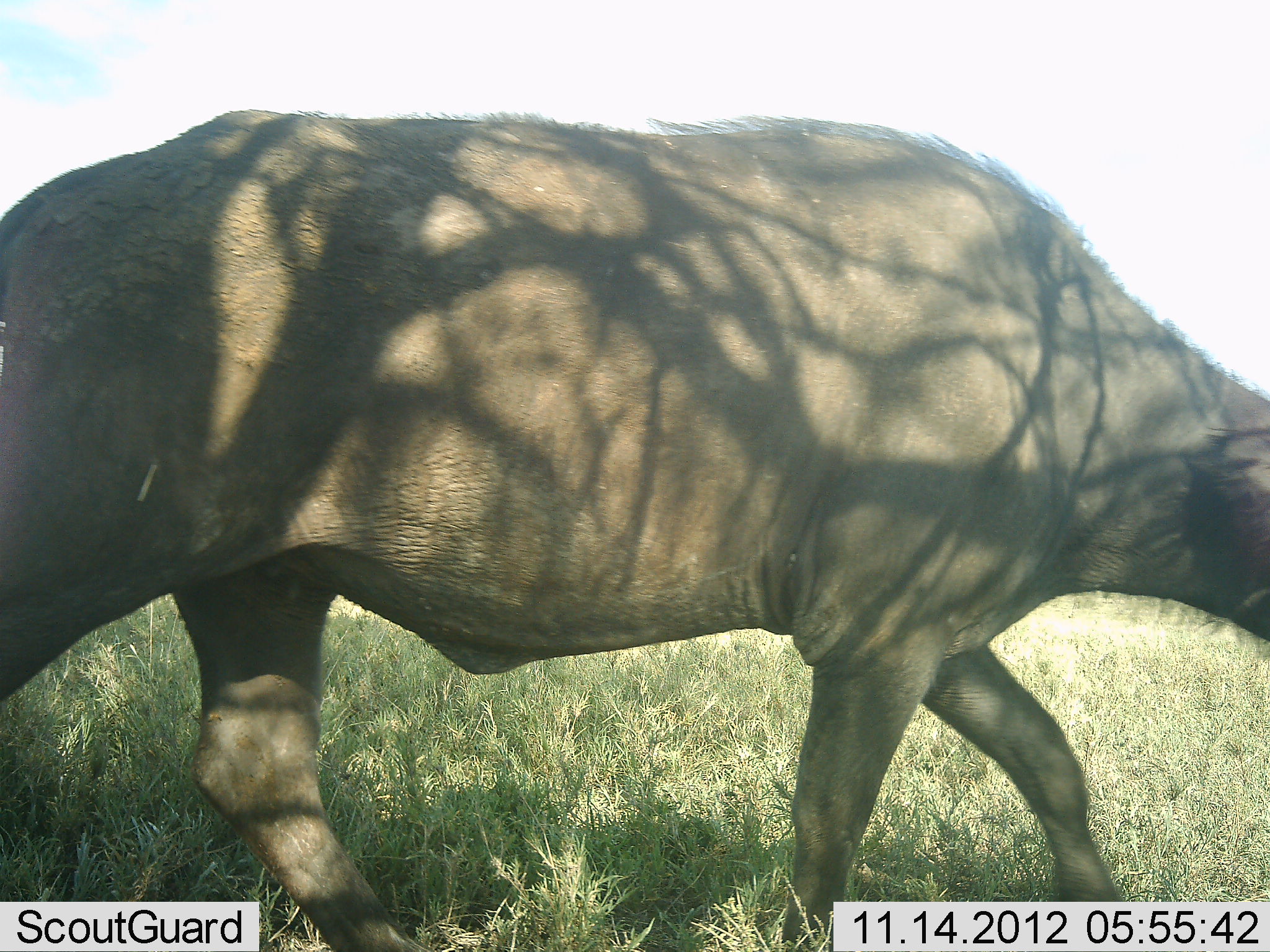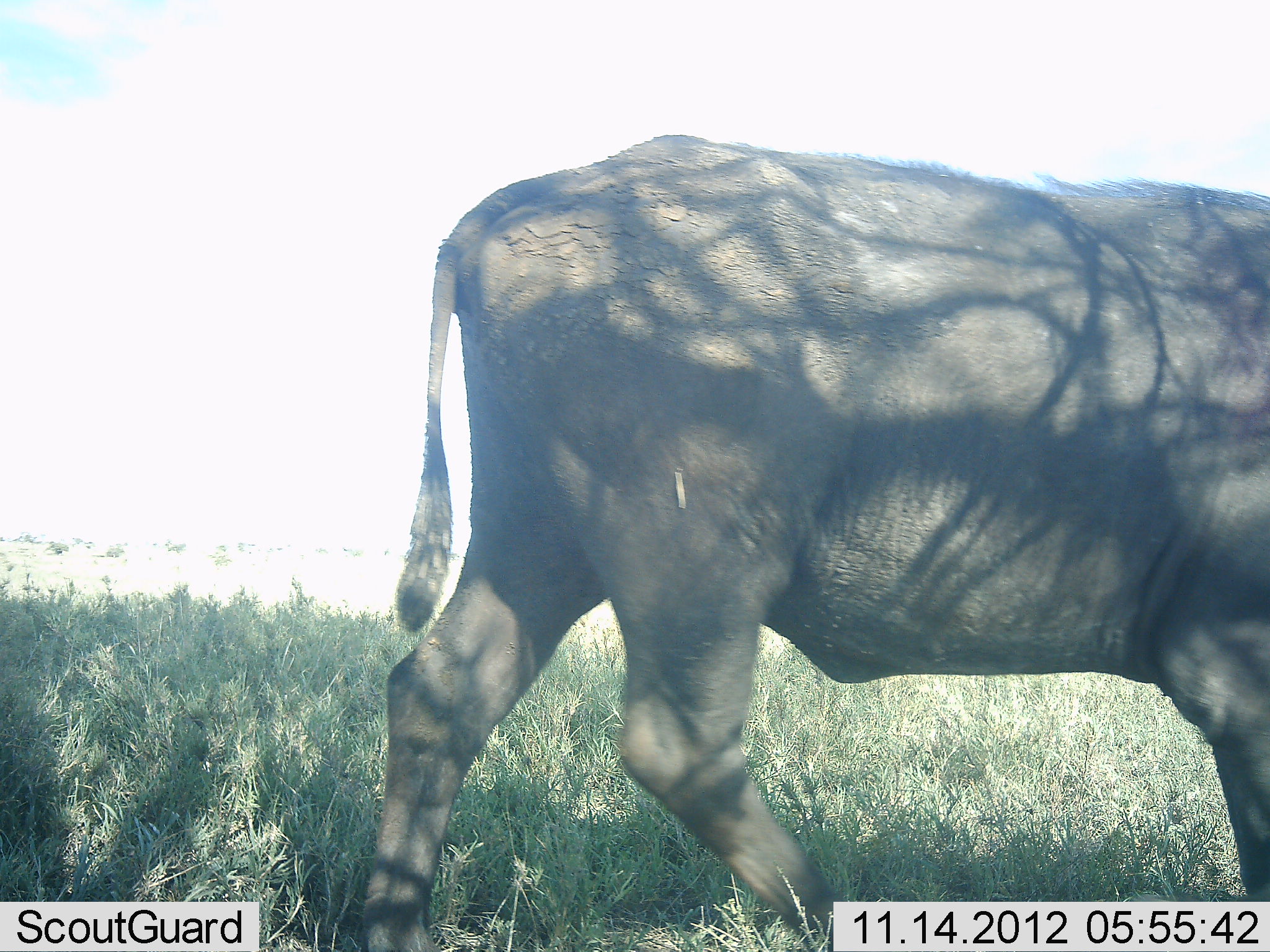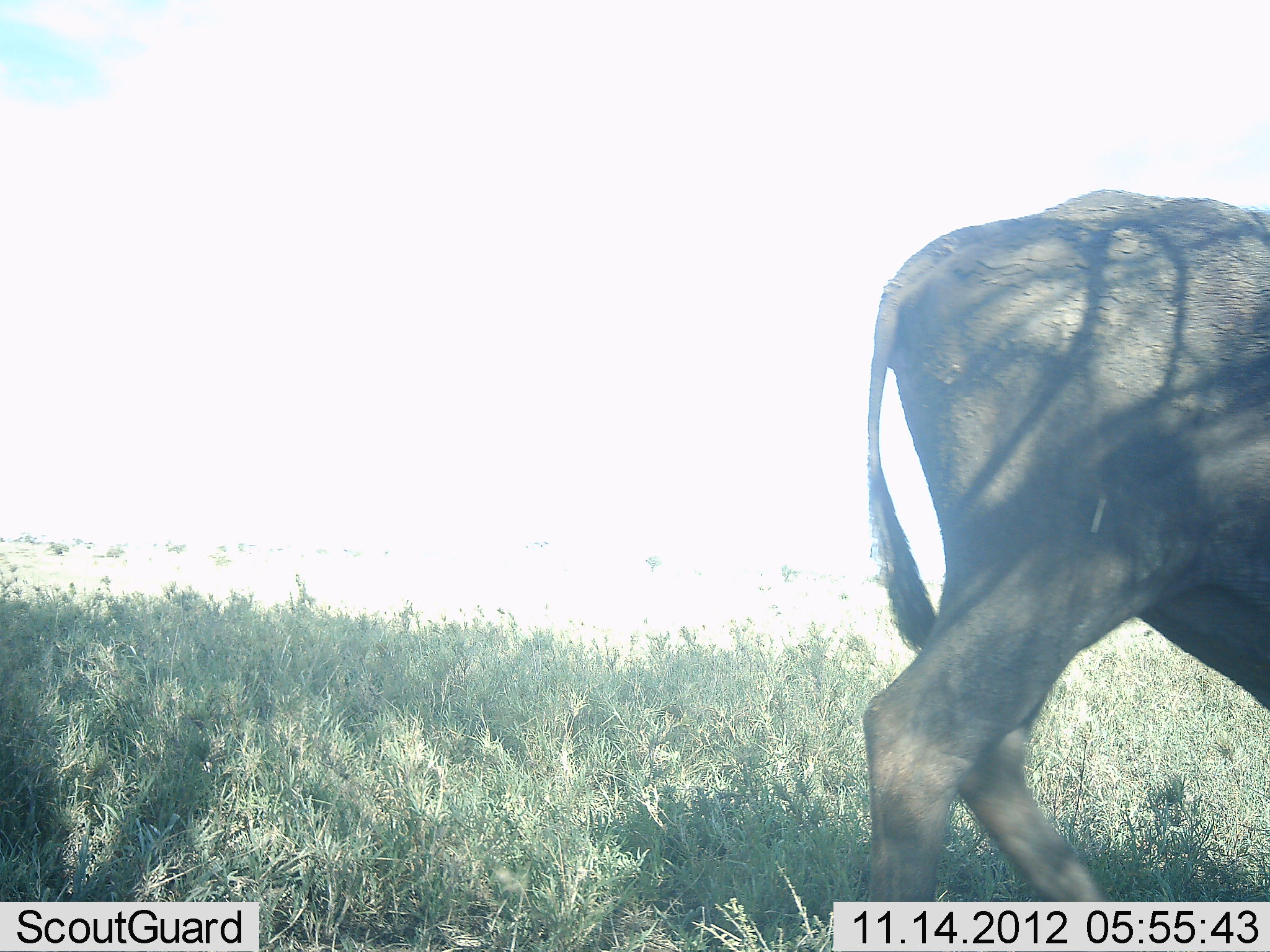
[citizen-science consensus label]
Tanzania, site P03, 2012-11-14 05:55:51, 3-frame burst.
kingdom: Animalia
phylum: Chordata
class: Mammalia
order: Artiodactyla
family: Bovidae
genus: Syncerus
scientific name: Syncerus caffer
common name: cape buffalo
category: buffalo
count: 1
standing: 0%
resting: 0%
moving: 100%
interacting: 0%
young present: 0%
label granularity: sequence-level